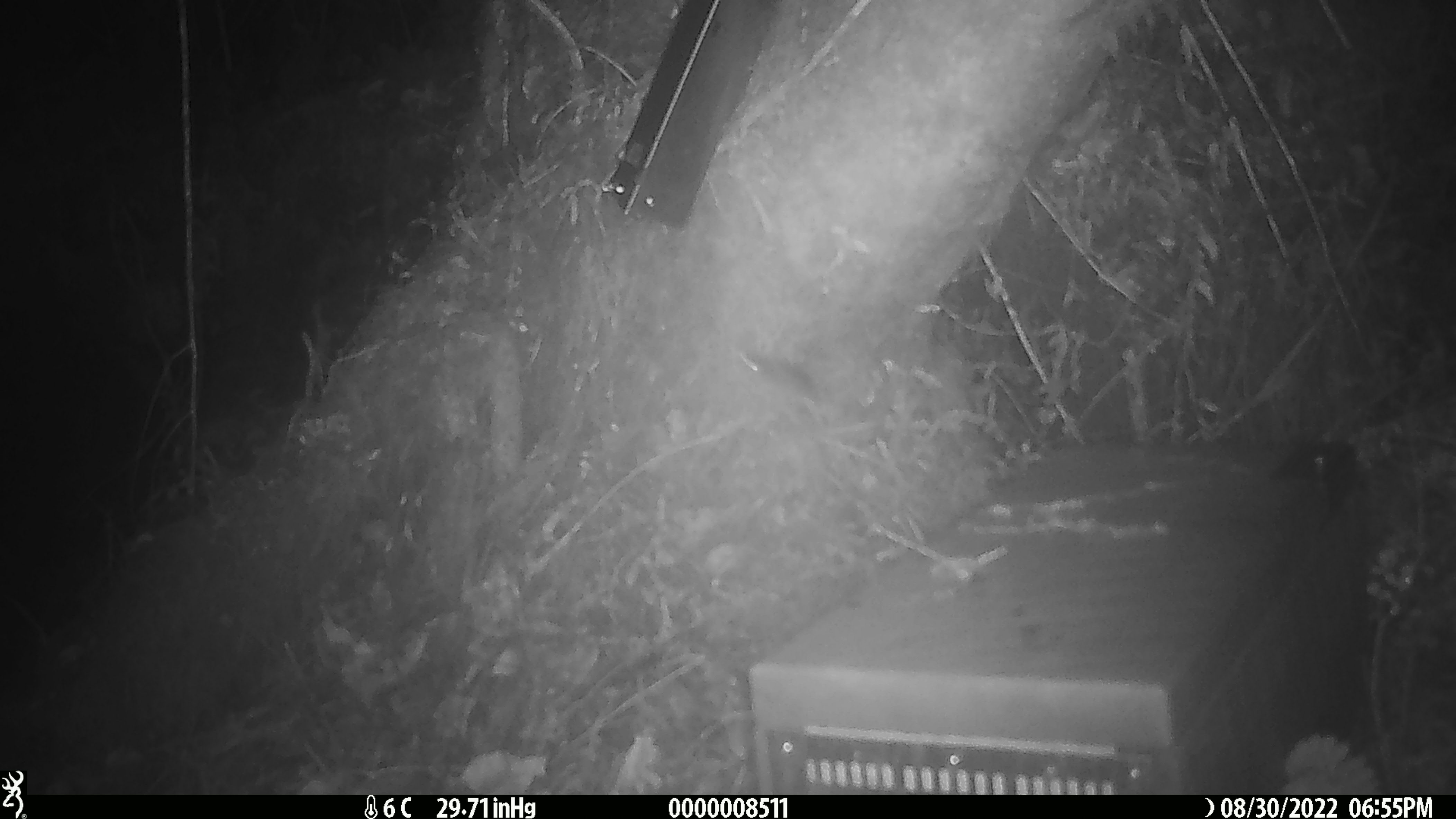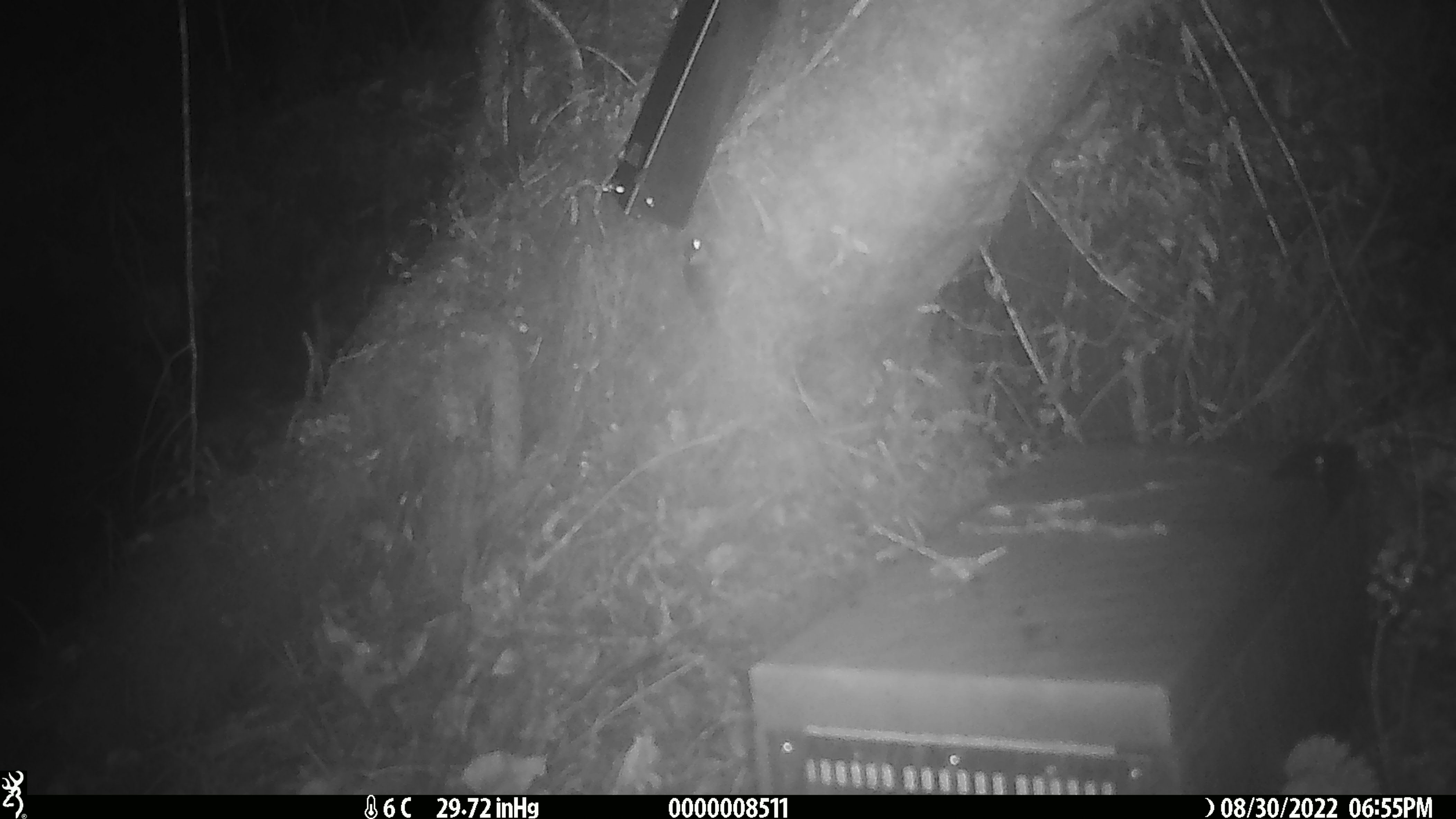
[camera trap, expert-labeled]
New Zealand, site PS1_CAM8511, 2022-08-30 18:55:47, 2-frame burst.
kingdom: Animalia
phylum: Chordata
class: Mammalia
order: Rodentia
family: Muridae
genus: Mus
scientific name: Mus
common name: mouse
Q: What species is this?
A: Mouse (Mus).